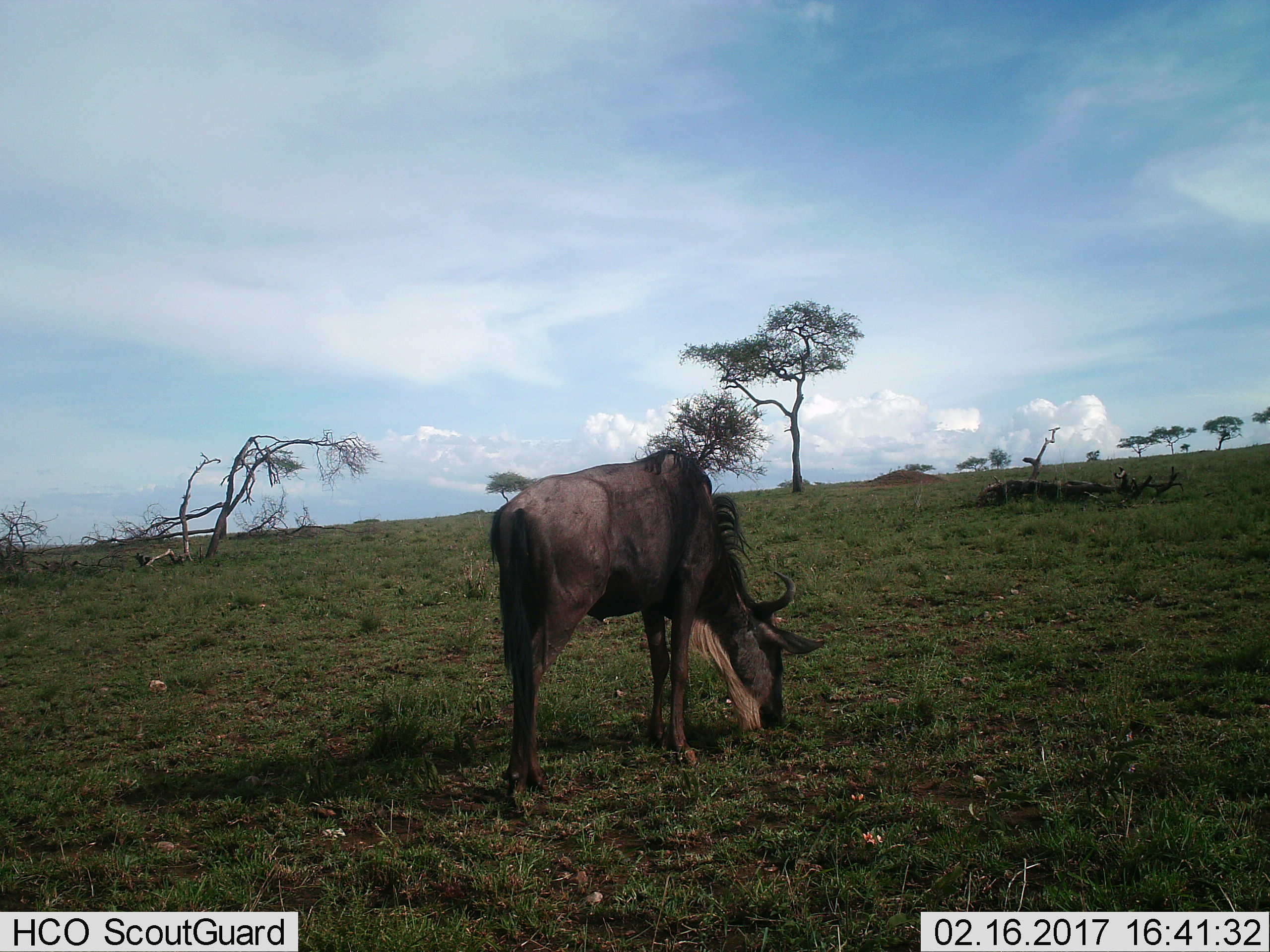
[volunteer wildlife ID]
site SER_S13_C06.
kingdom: Animalia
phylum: Chordata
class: Mammalia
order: Artiodactyla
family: Bovidae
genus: Connochaetes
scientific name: Connochaetes taurinus taurinus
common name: blue wildebeest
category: wildebeestblue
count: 1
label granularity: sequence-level